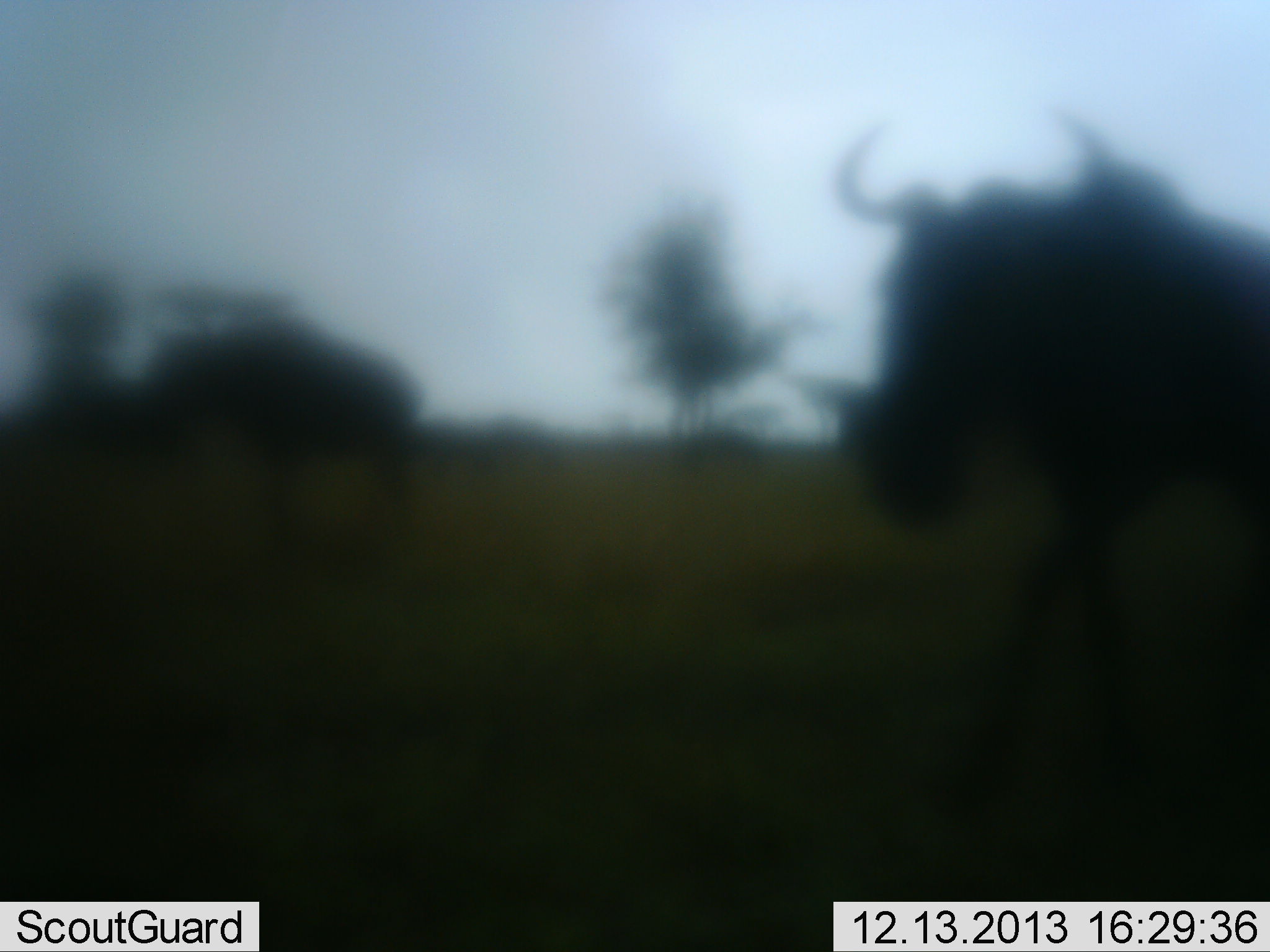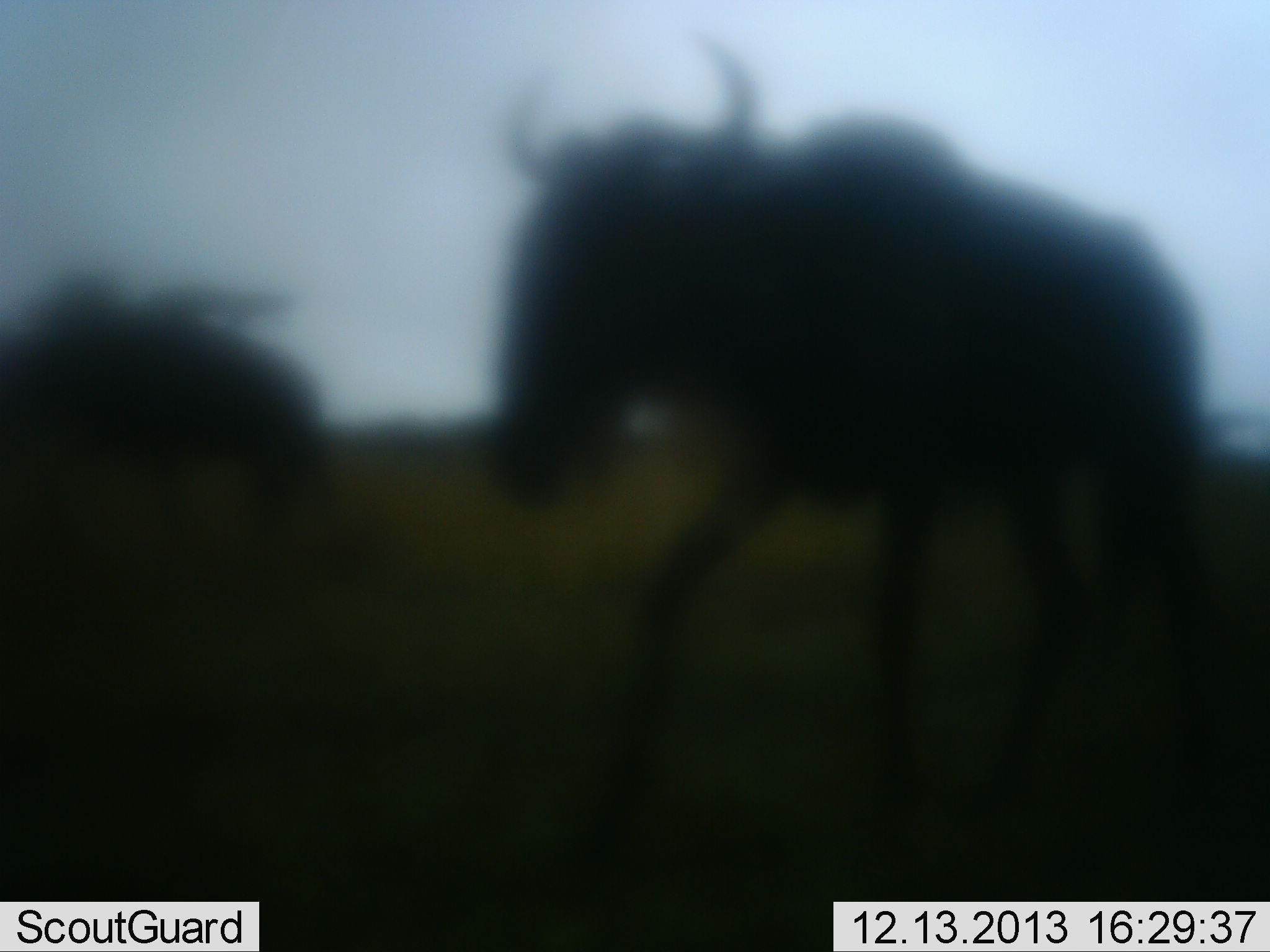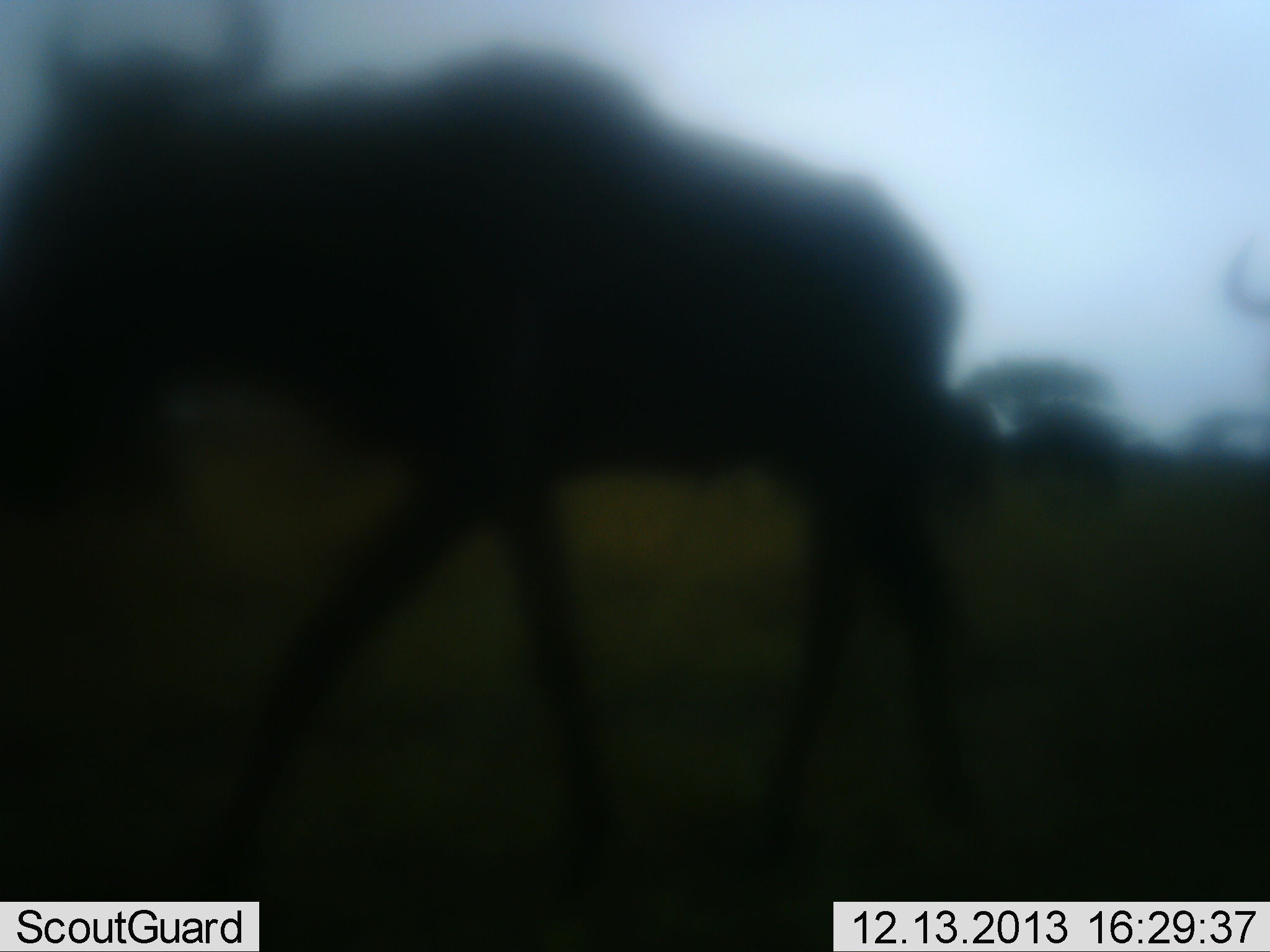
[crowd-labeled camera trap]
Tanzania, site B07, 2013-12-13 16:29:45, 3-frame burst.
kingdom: Animalia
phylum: Chordata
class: Mammalia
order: Artiodactyla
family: Bovidae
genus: Connochaetes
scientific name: Connochaetes taurinus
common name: blue wildebeest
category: wildebeest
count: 3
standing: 10%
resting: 0%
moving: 90%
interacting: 0%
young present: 0%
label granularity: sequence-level